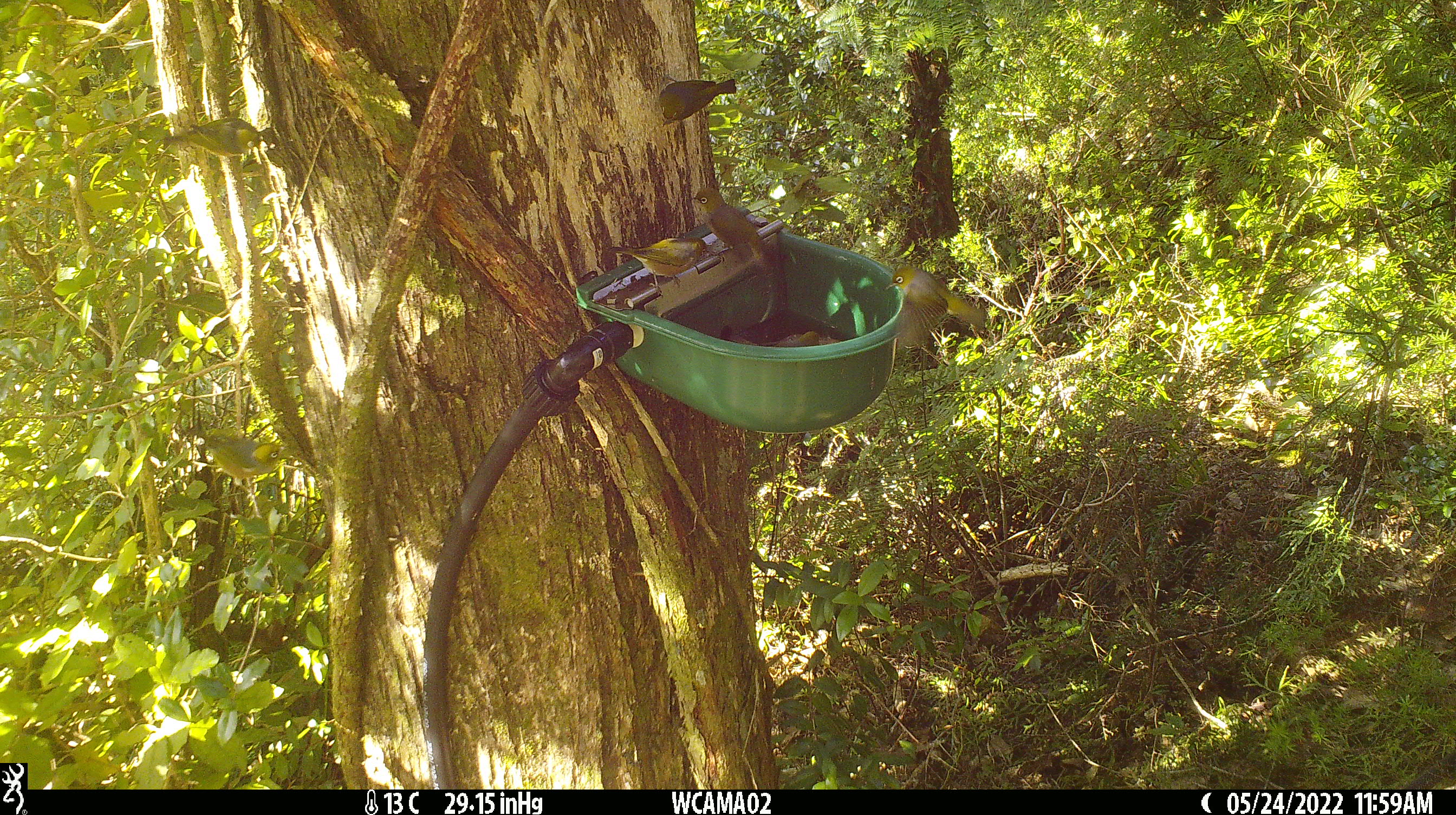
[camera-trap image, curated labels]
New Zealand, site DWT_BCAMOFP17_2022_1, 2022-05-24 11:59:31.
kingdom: Animalia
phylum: Chordata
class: Aves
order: Passeriformes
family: Zosteropidae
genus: Zosterops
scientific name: Zosterops lateralis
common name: silvereye